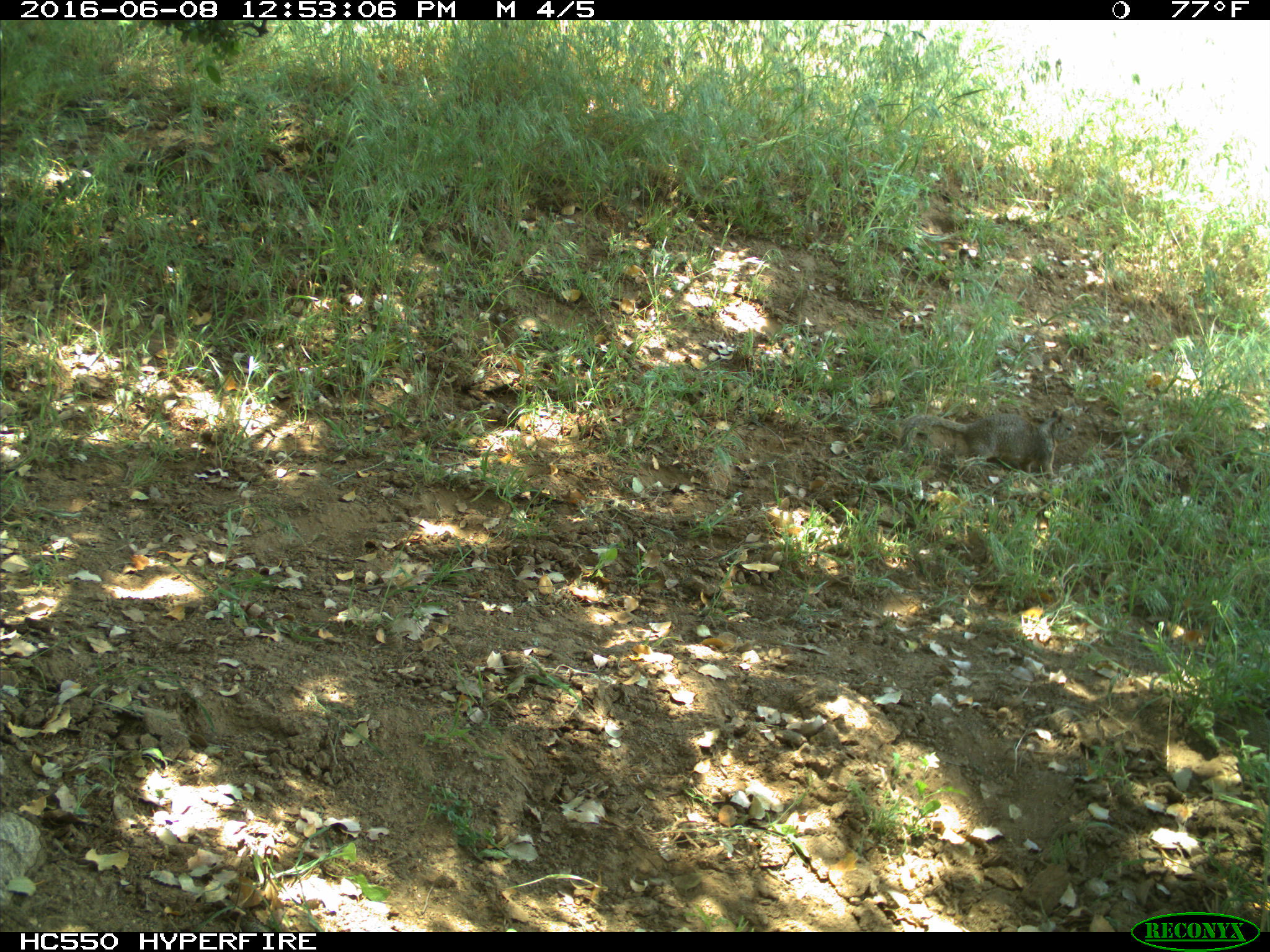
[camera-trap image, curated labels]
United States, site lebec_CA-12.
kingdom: Animalia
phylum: Chordata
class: Mammalia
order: Rodentia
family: Sciuridae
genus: Otospermophilus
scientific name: Otospermophilus beecheyi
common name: california ground squirrel